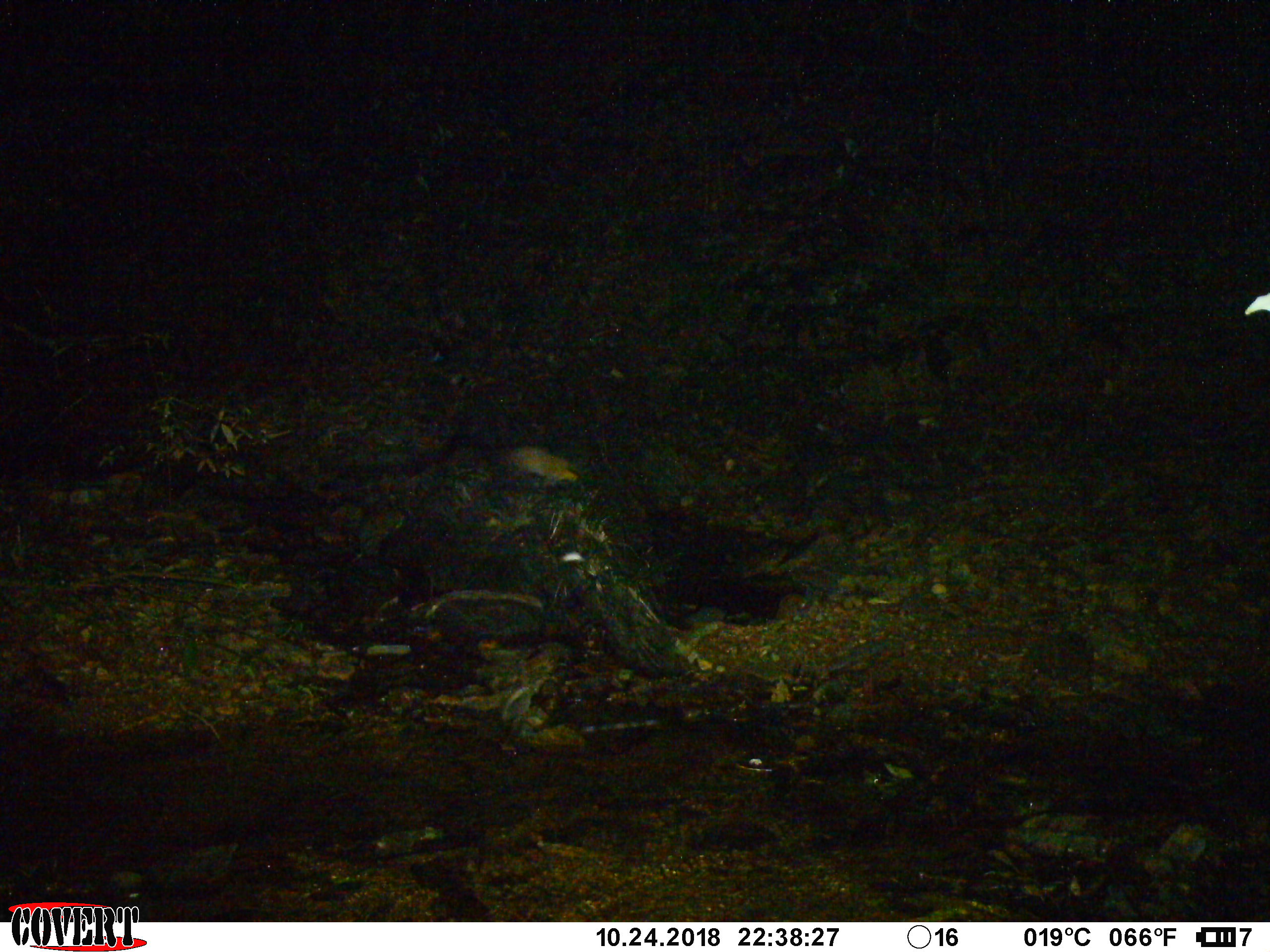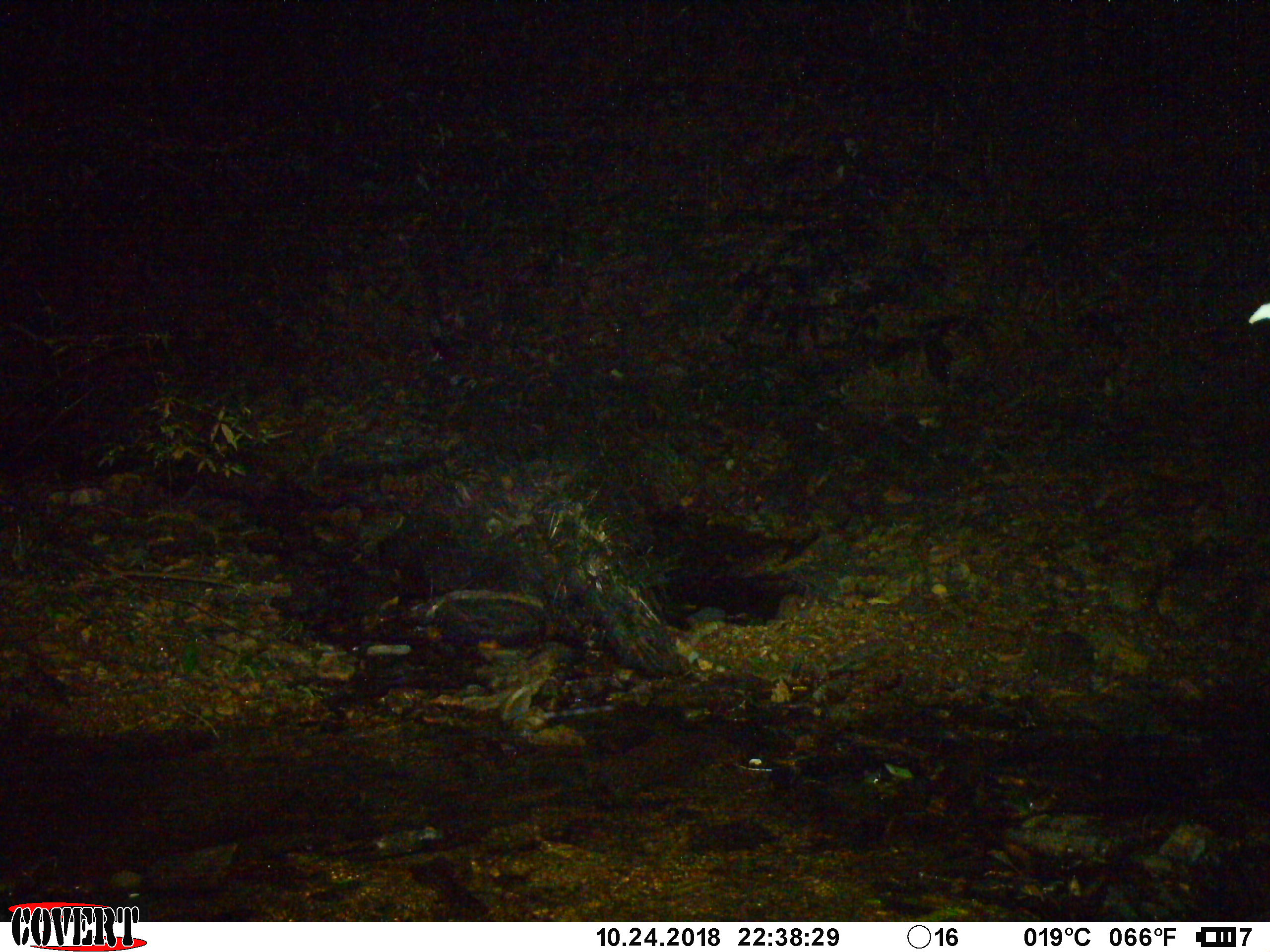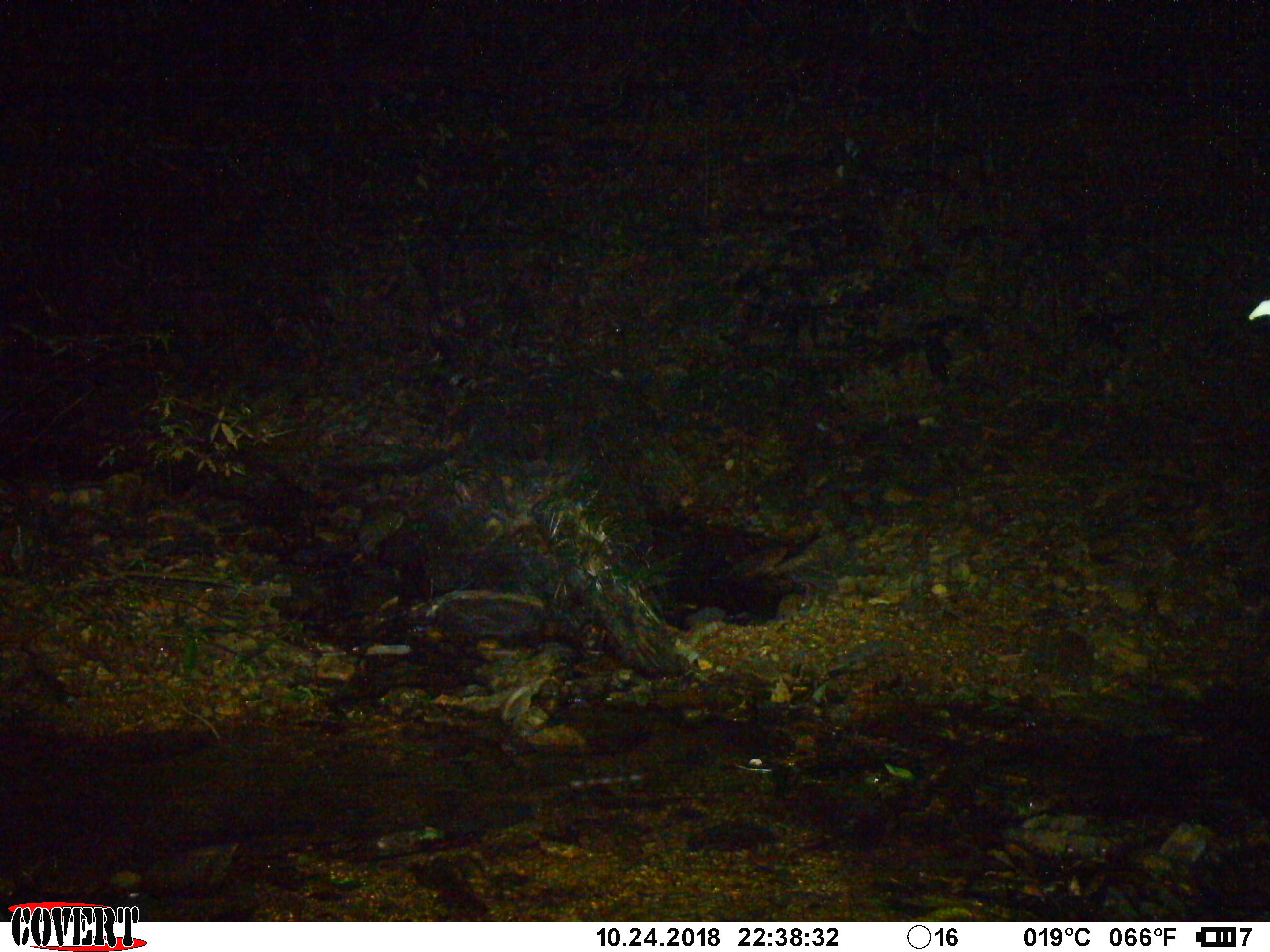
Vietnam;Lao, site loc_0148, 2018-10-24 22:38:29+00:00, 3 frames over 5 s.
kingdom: Animalia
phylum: Chordata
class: Mammalia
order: Carnivora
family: Mustelidae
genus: Martes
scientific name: Martes flavigula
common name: yellow-throated marten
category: yellow throated marten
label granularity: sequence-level